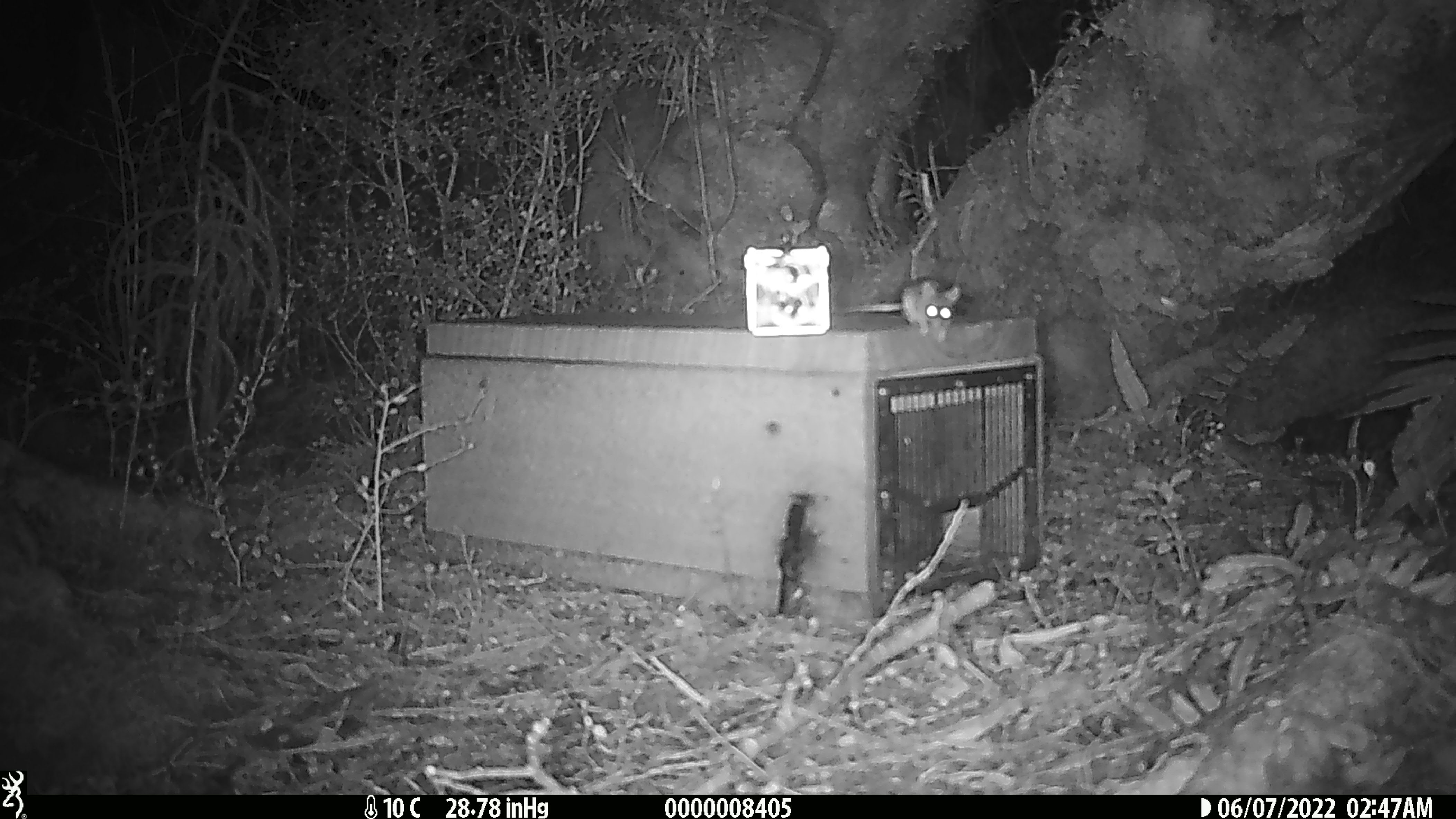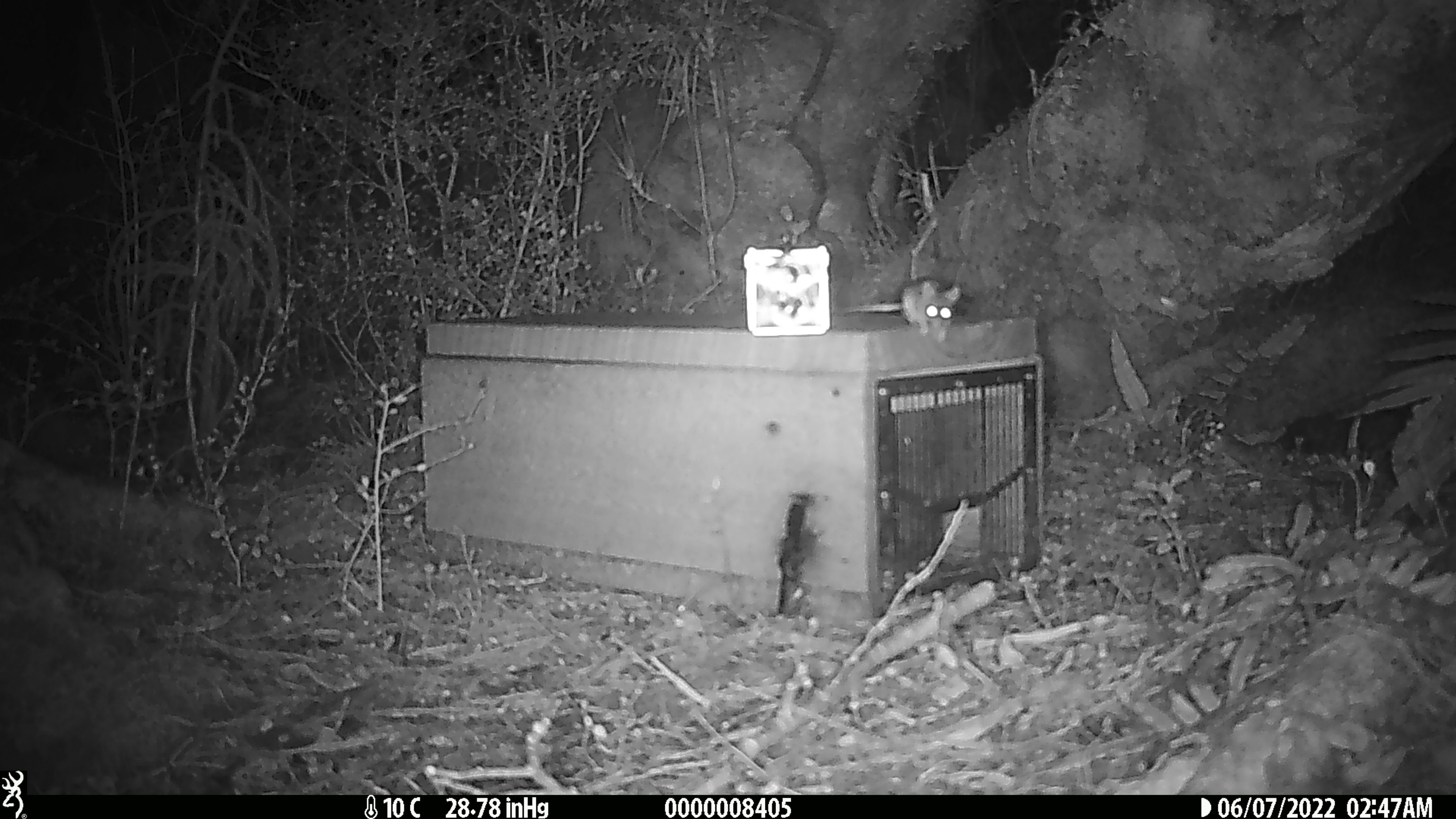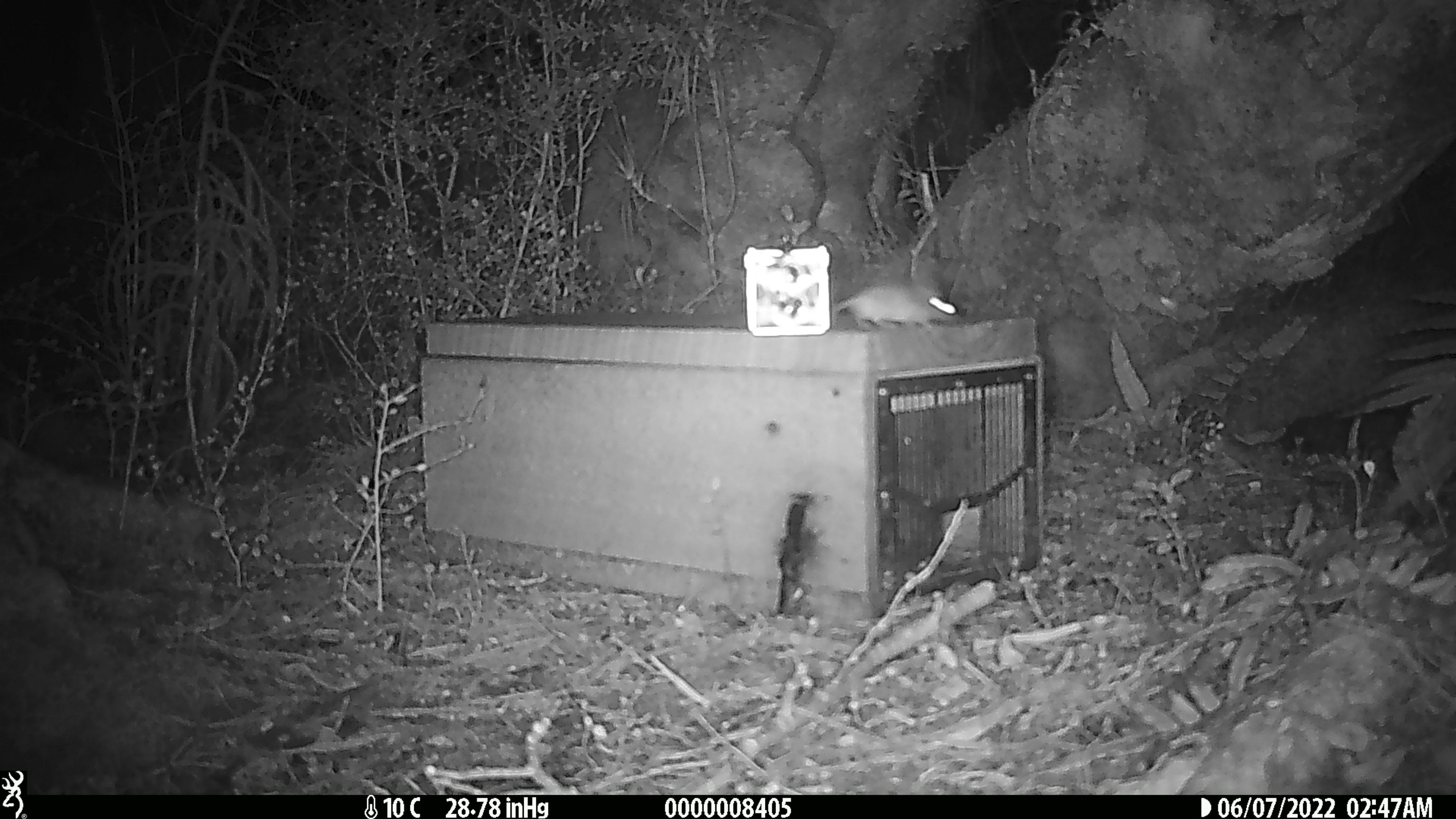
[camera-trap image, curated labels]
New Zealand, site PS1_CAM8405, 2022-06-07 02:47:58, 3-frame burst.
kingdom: Animalia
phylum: Chordata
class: Mammalia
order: Rodentia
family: Muridae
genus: Mus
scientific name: Mus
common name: mouse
Mouse (Mus).